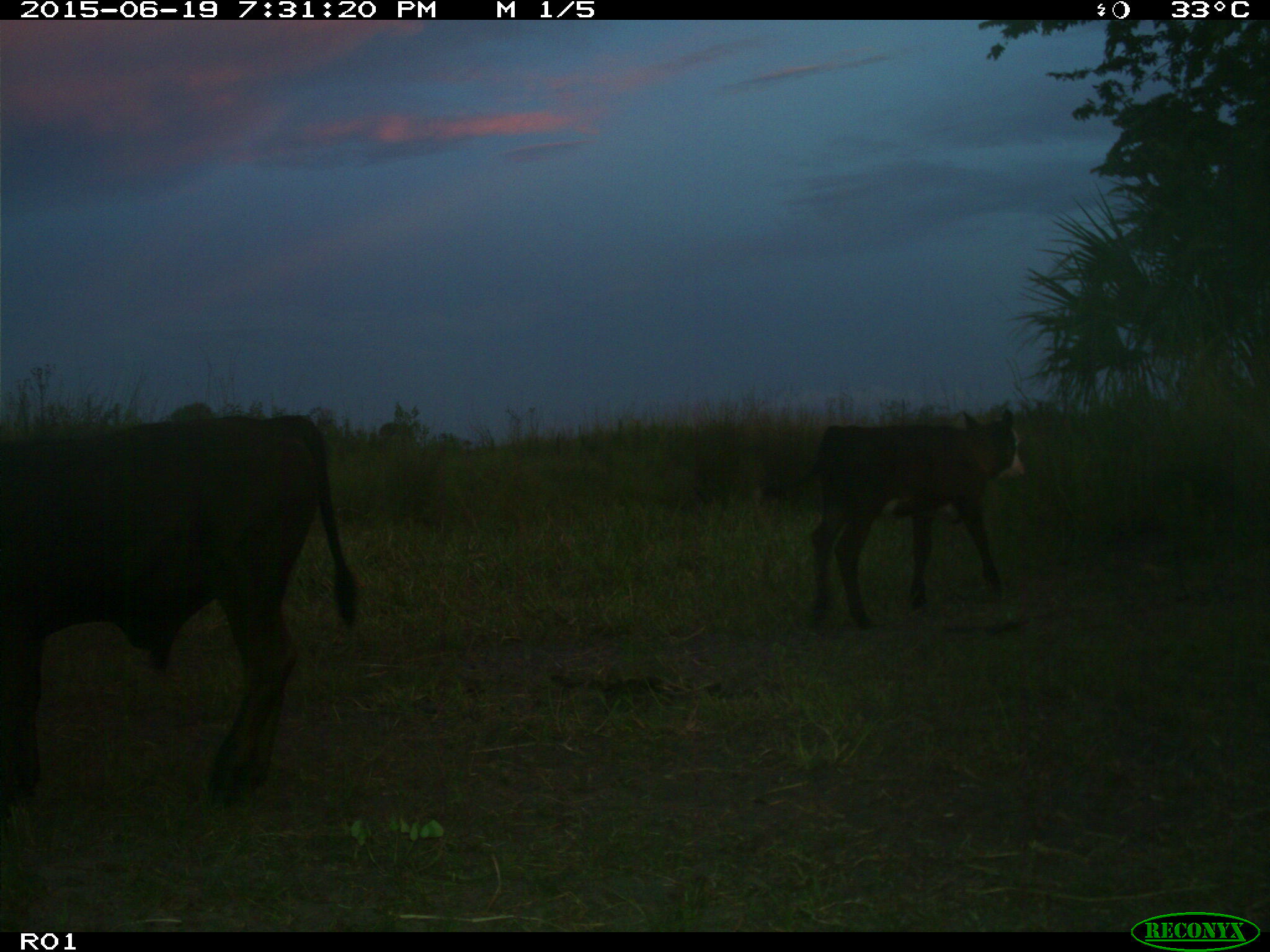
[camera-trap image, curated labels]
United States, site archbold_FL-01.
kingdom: Animalia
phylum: Chordata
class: Mammalia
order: Artiodactyla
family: Bovidae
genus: Bos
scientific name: Bos taurus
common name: domestic cow